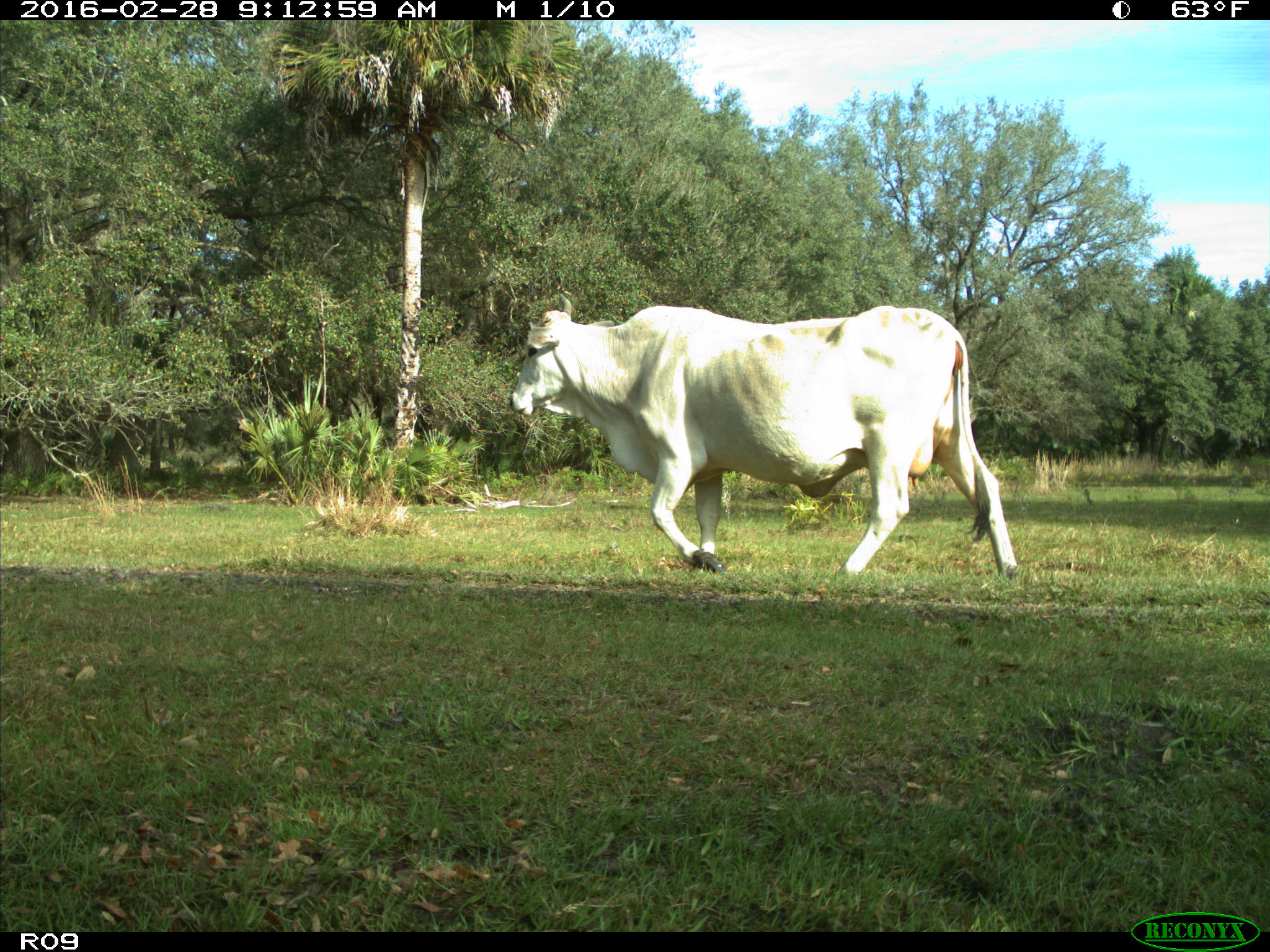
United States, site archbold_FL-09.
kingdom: Animalia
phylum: Chordata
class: Mammalia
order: Artiodactyla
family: Bovidae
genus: Bos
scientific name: Bos taurus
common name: domestic cow